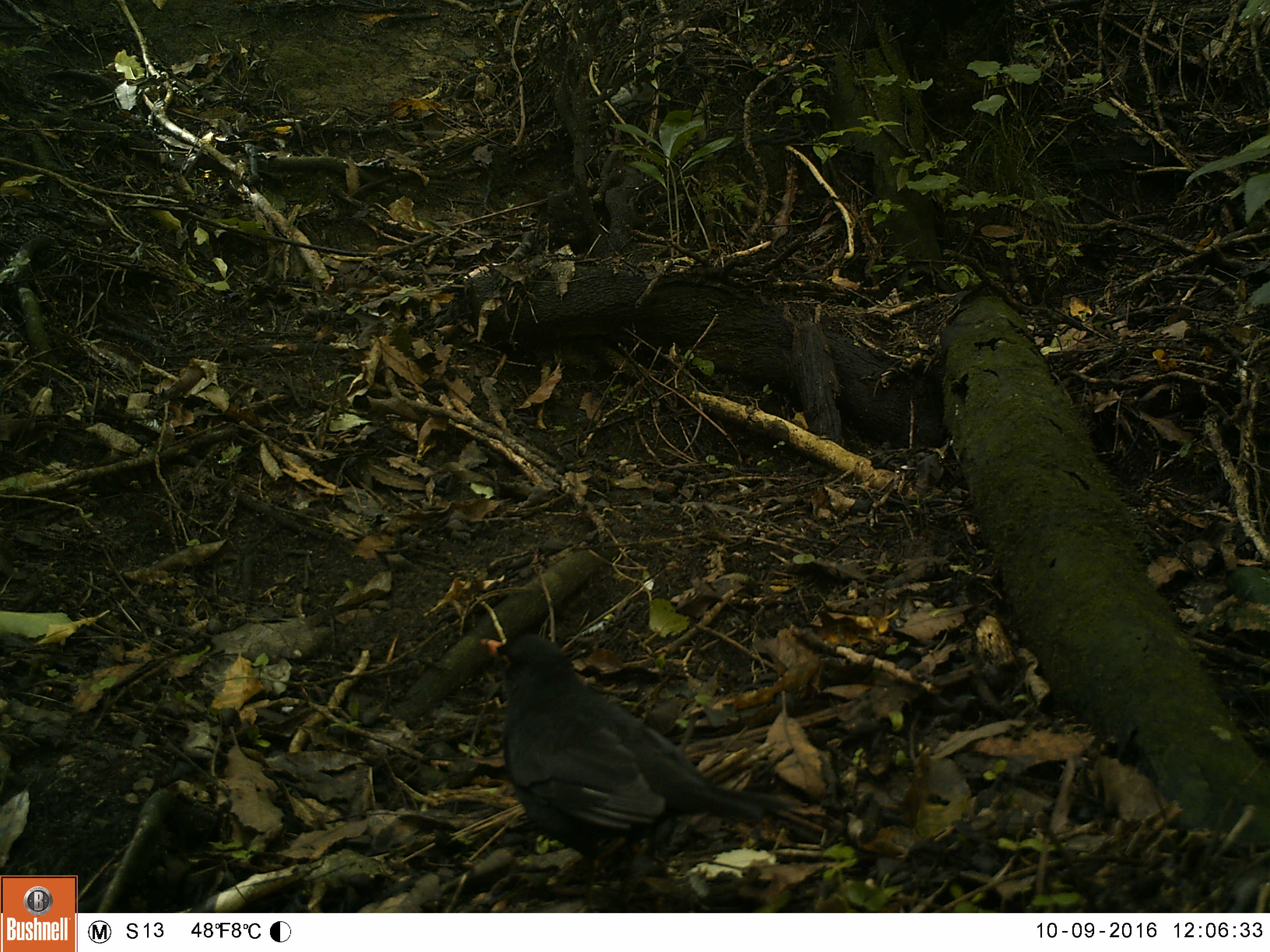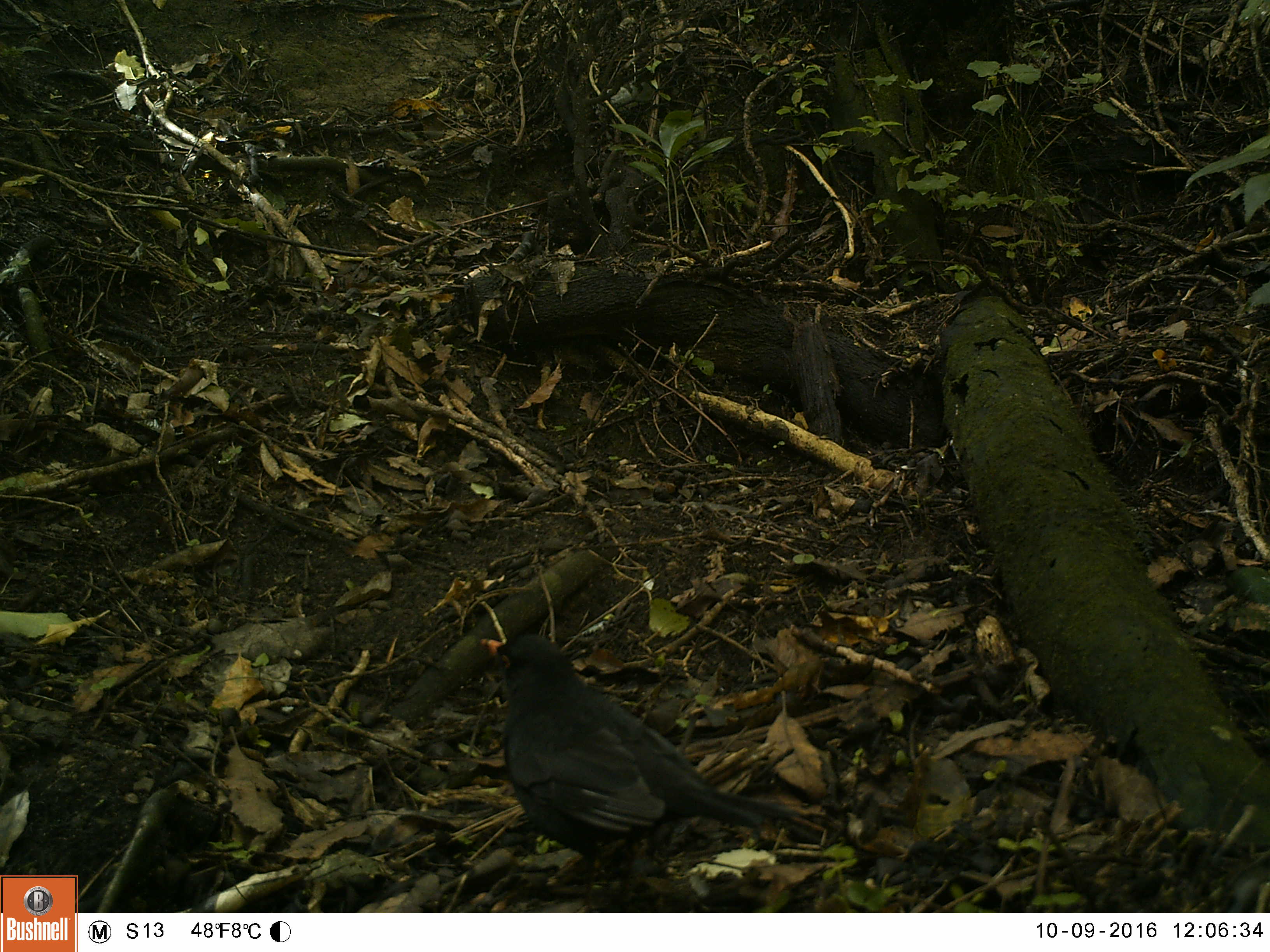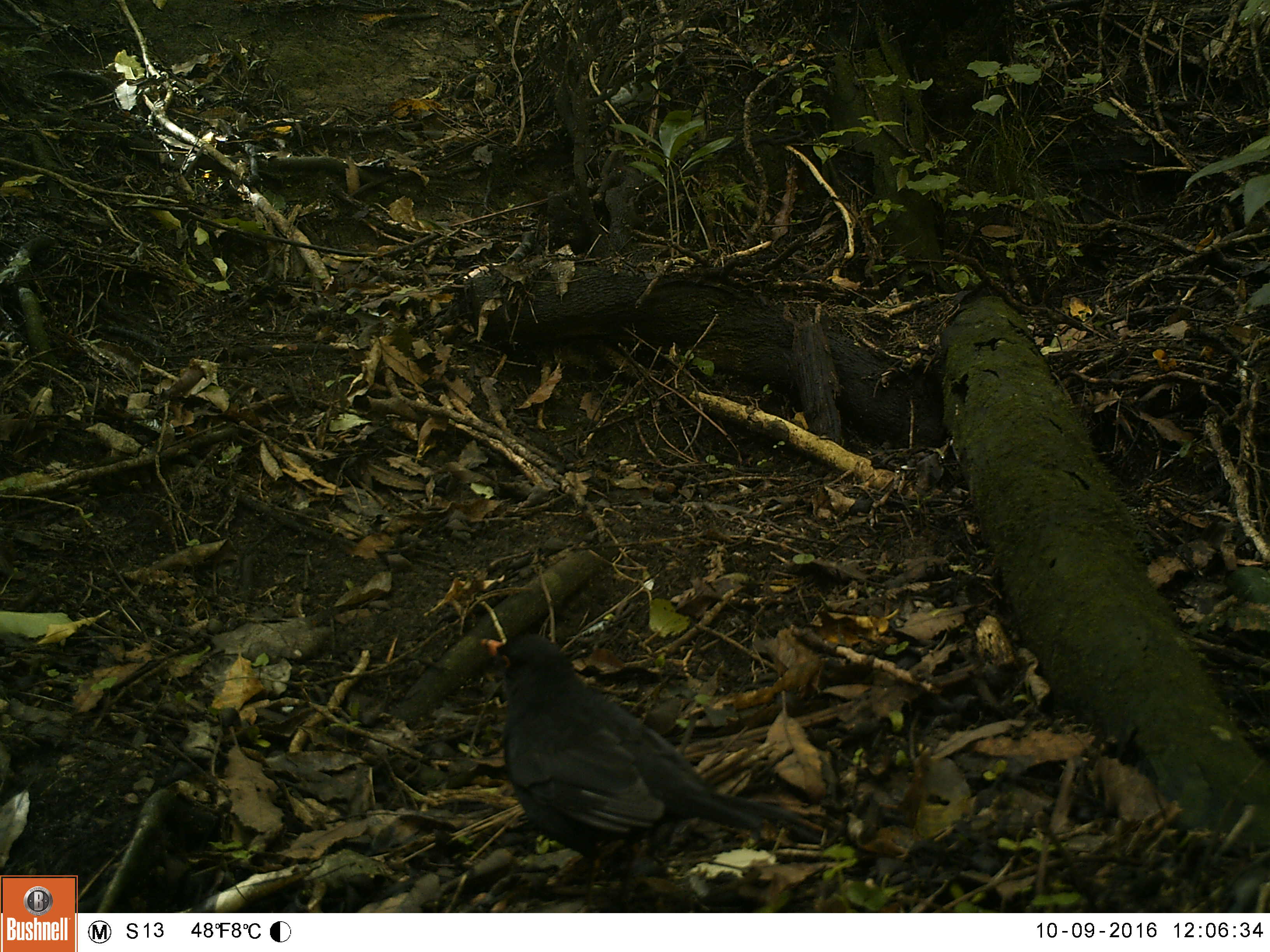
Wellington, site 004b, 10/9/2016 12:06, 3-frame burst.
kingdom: Animalia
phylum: Chordata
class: Aves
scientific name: Aves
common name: bird